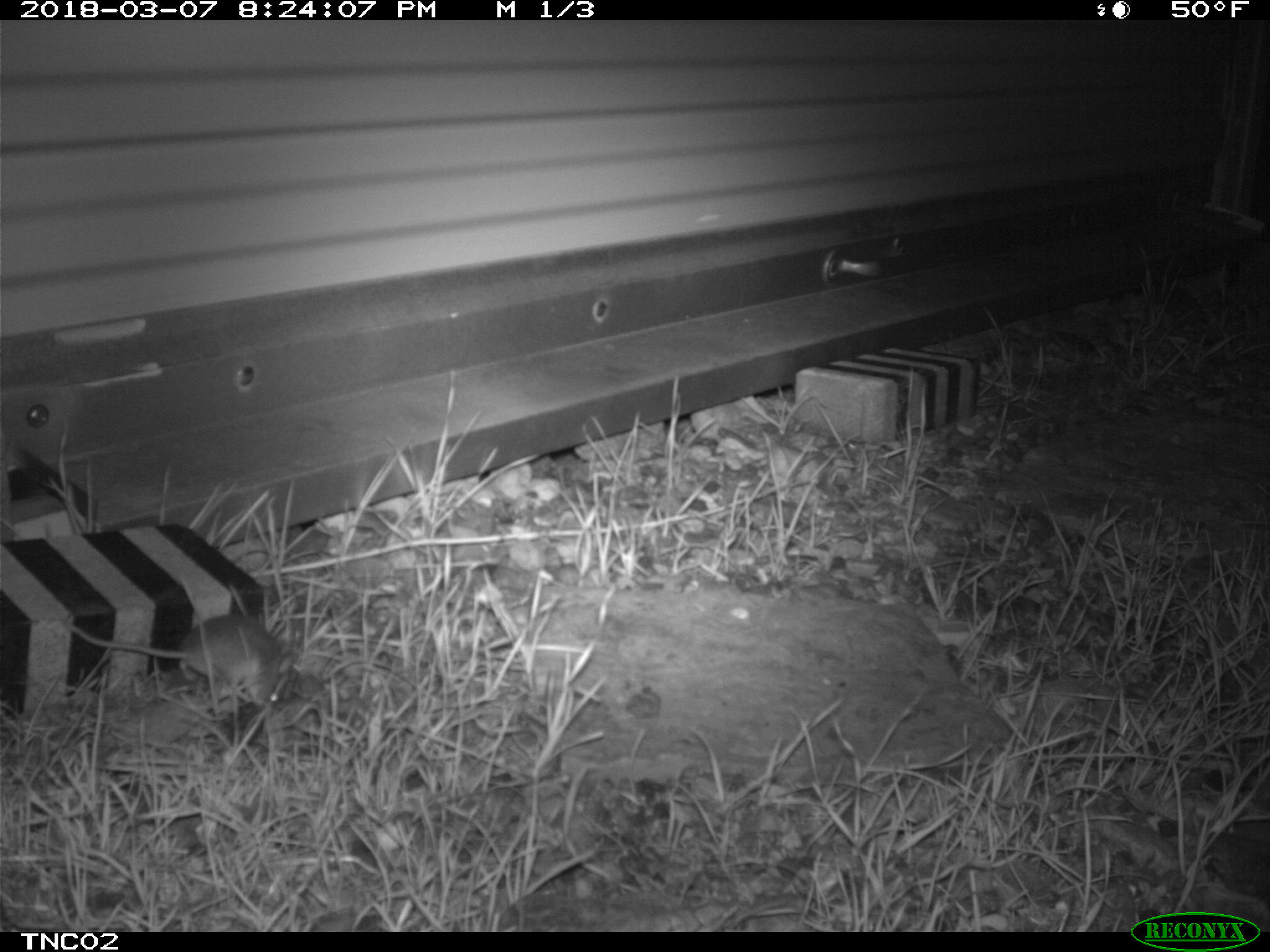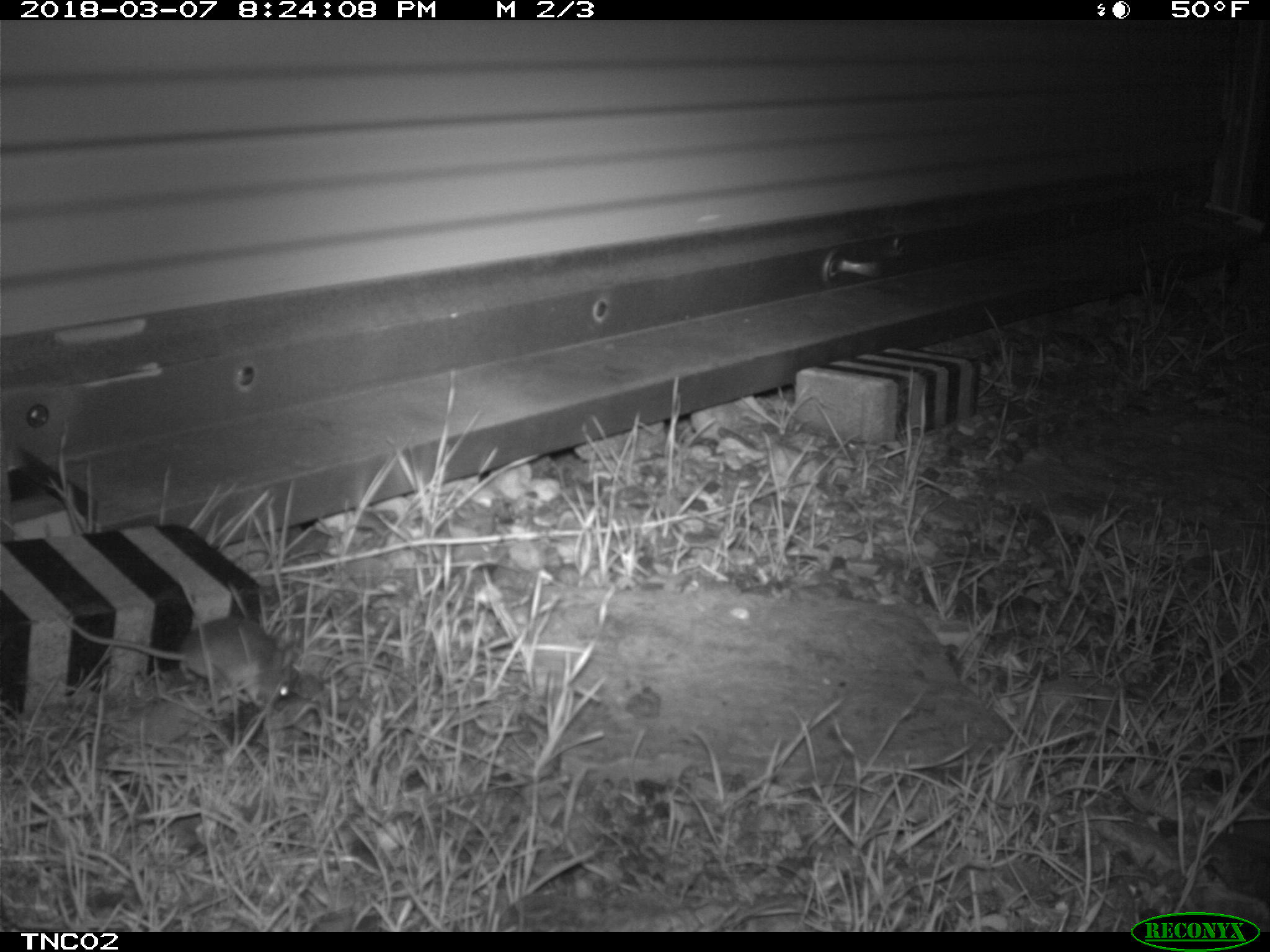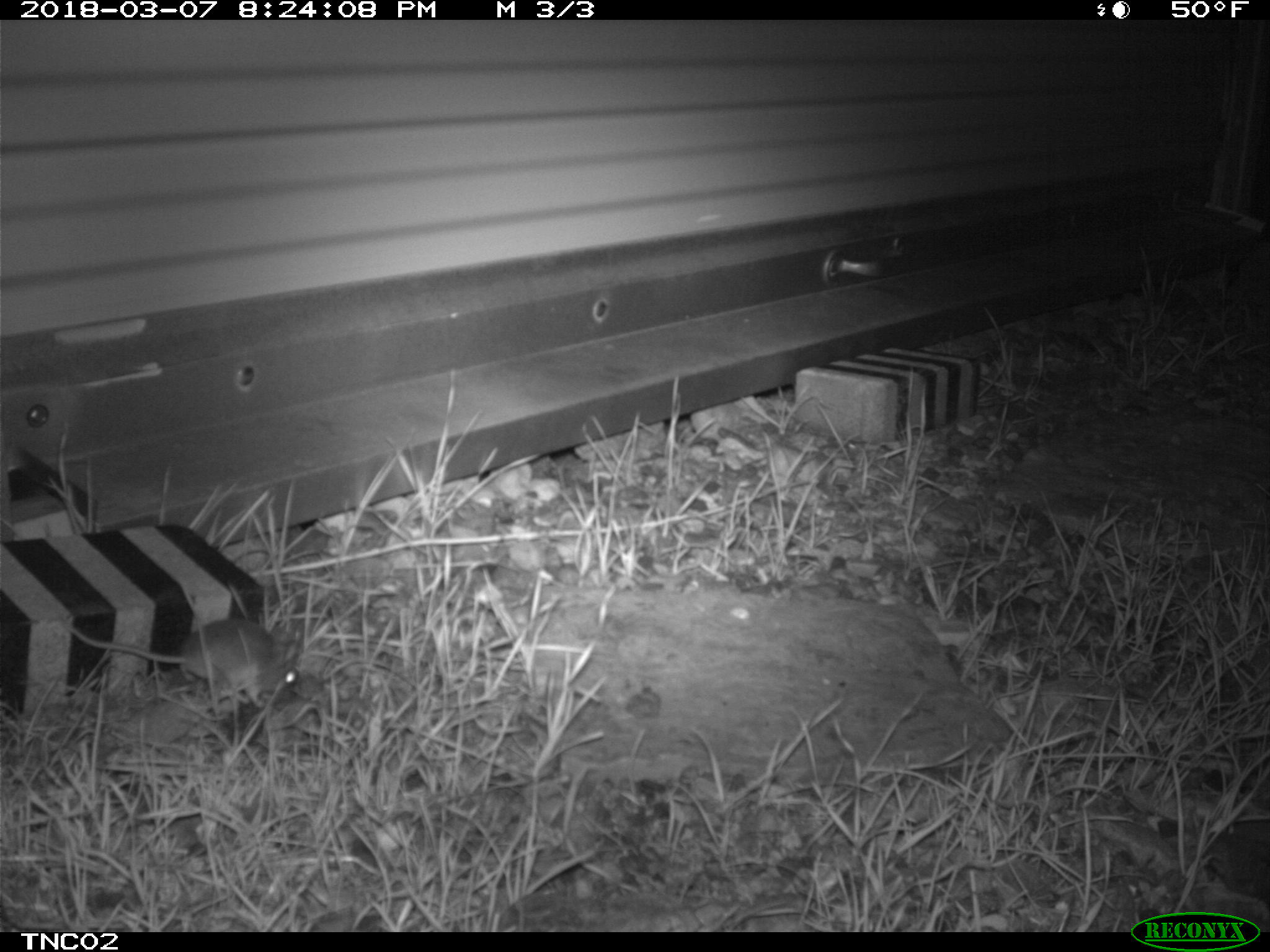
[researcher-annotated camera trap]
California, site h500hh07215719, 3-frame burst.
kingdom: Animalia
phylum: Chordata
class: Mammalia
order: Rodentia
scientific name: Rodentia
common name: rodent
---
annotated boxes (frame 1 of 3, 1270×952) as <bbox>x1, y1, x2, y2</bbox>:
rodent: <bbox>68, 612, 295, 709</bbox>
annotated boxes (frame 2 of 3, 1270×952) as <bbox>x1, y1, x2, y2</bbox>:
rodent: <bbox>61, 617, 296, 708</bbox>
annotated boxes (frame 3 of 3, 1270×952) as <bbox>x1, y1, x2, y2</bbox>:
rodent: <bbox>59, 615, 299, 707</bbox>